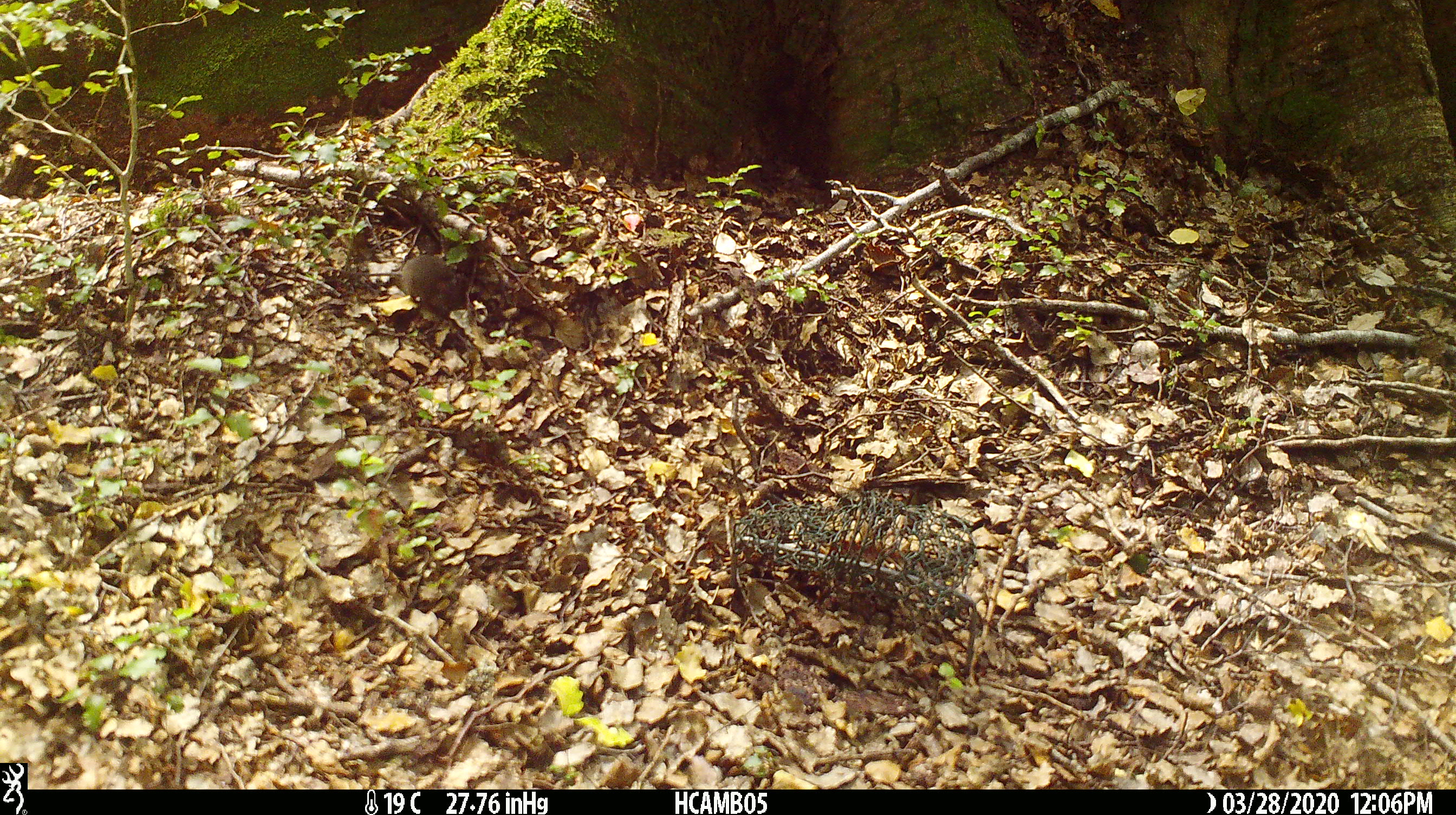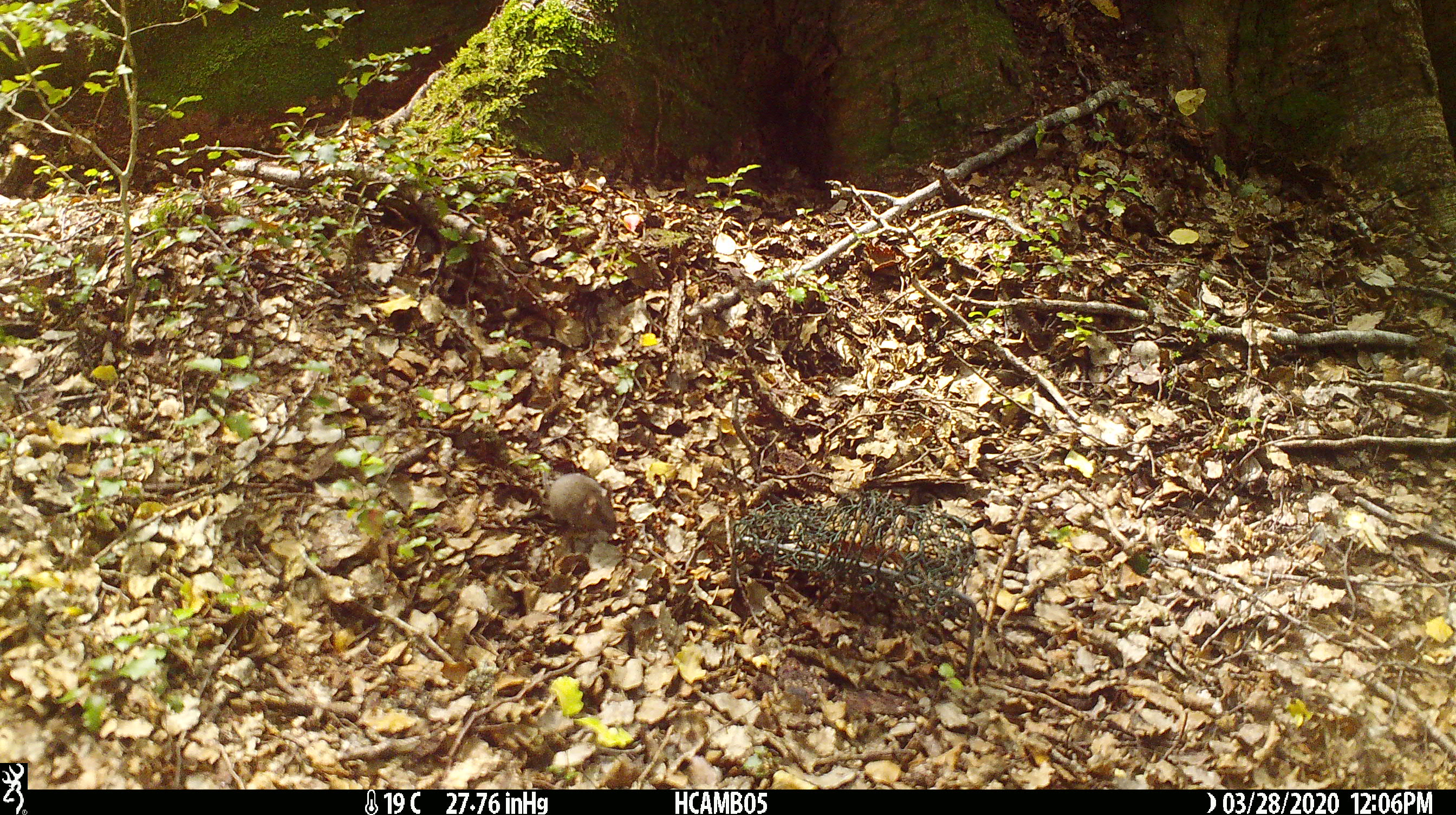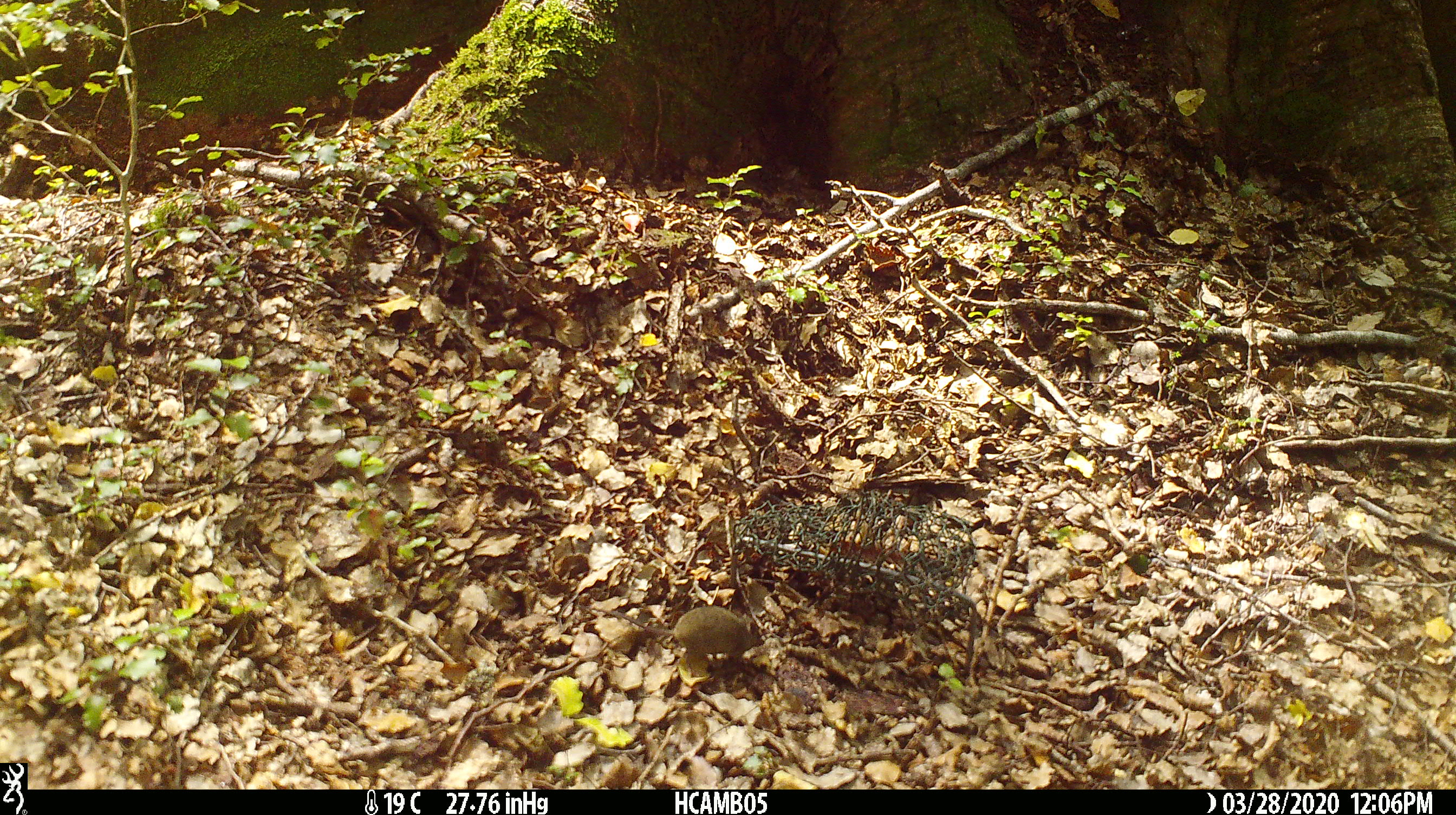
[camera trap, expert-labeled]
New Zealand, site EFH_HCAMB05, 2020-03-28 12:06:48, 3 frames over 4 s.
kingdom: Animalia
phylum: Chordata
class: Mammalia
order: Rodentia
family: Muridae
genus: Mus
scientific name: Mus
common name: mouse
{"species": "mouse (Mus)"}